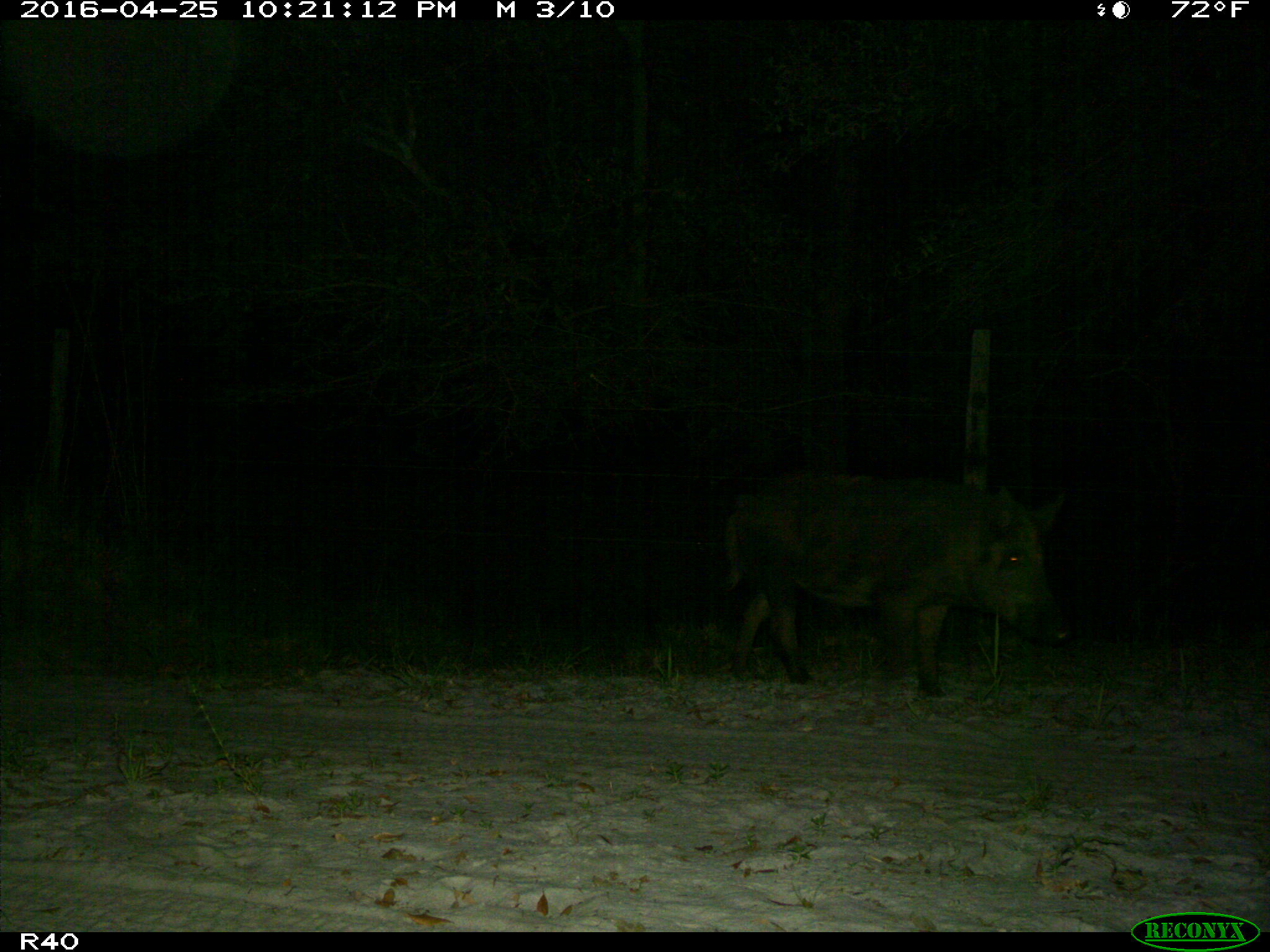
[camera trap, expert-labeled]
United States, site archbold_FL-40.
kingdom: Animalia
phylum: Chordata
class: Mammalia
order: Artiodactyla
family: Suidae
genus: Sus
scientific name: Sus scrofa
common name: wild boar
Sus scrofa (wild boar).